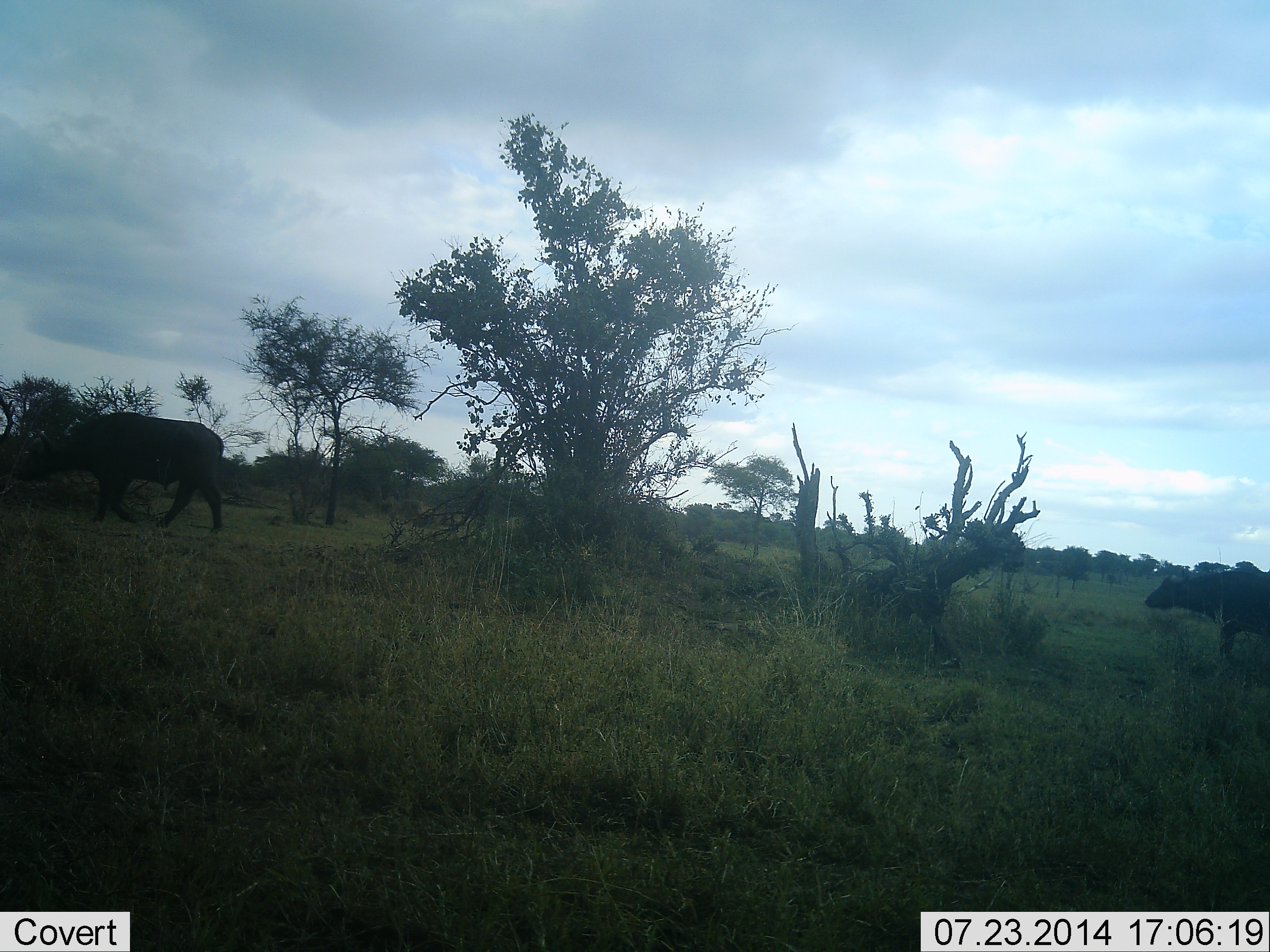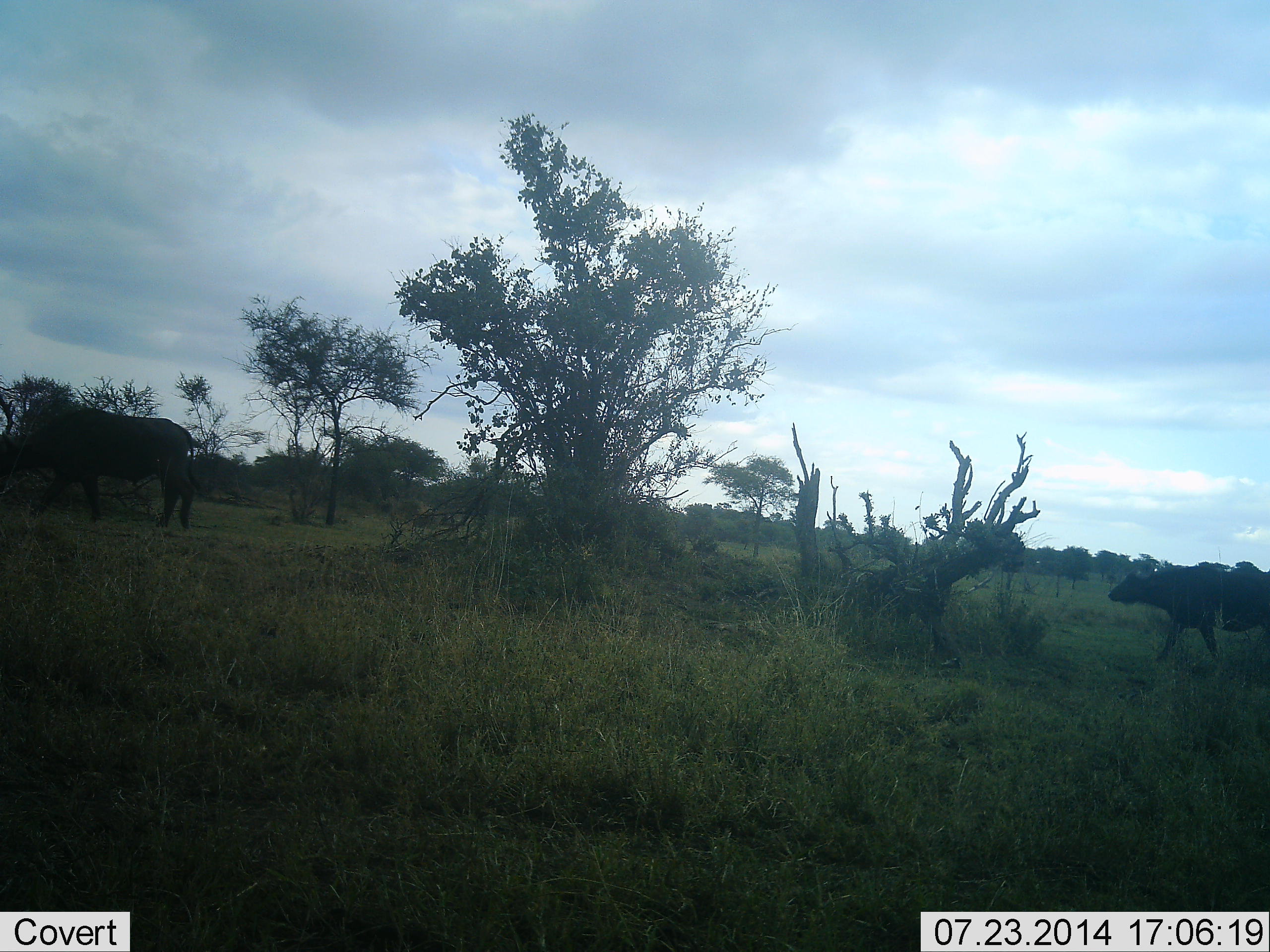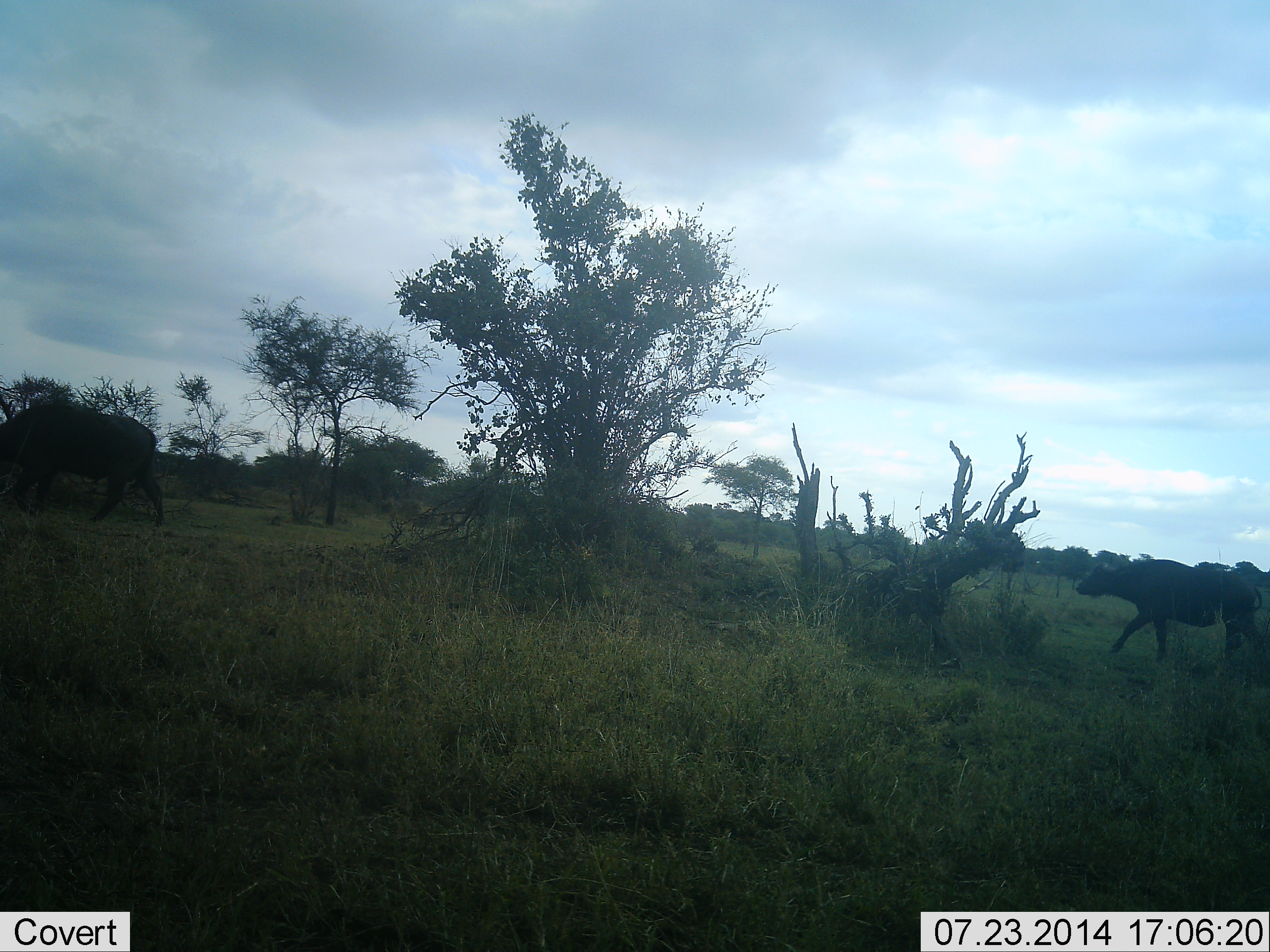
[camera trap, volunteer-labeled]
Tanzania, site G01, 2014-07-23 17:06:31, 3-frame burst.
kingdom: Animalia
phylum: Chordata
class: Mammalia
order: Artiodactyla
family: Bovidae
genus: Syncerus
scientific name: Syncerus caffer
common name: cape buffalo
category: buffalo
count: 2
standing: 0%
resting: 0%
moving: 100%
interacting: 0%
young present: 0%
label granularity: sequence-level